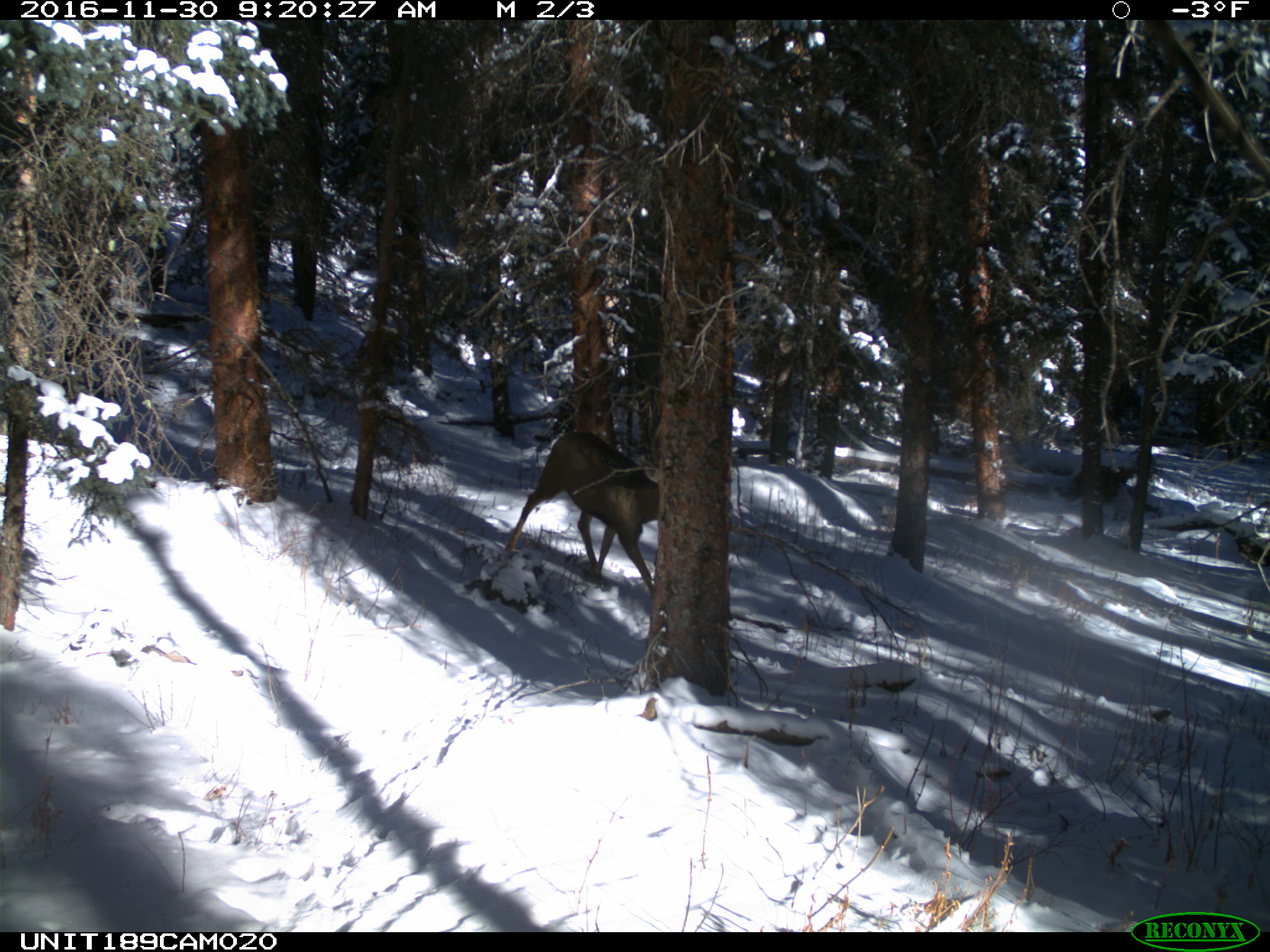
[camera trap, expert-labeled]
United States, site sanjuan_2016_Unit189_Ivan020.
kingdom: Animalia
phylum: Chordata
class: Mammalia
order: Artiodactyla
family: Cervidae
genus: Odocoileus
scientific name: Odocoileus hemionus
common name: mule deer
Odocoileus hemionus (mule deer).